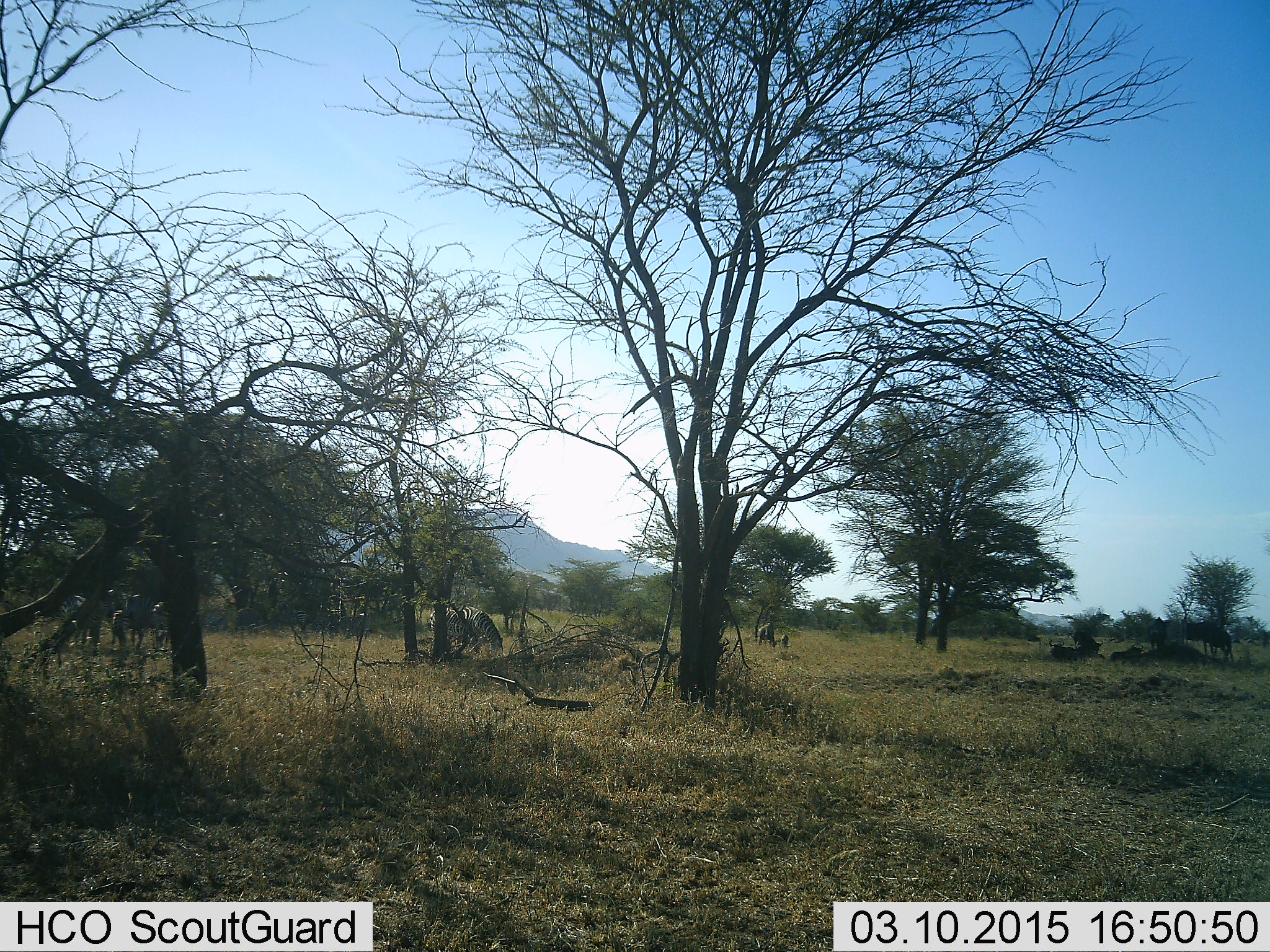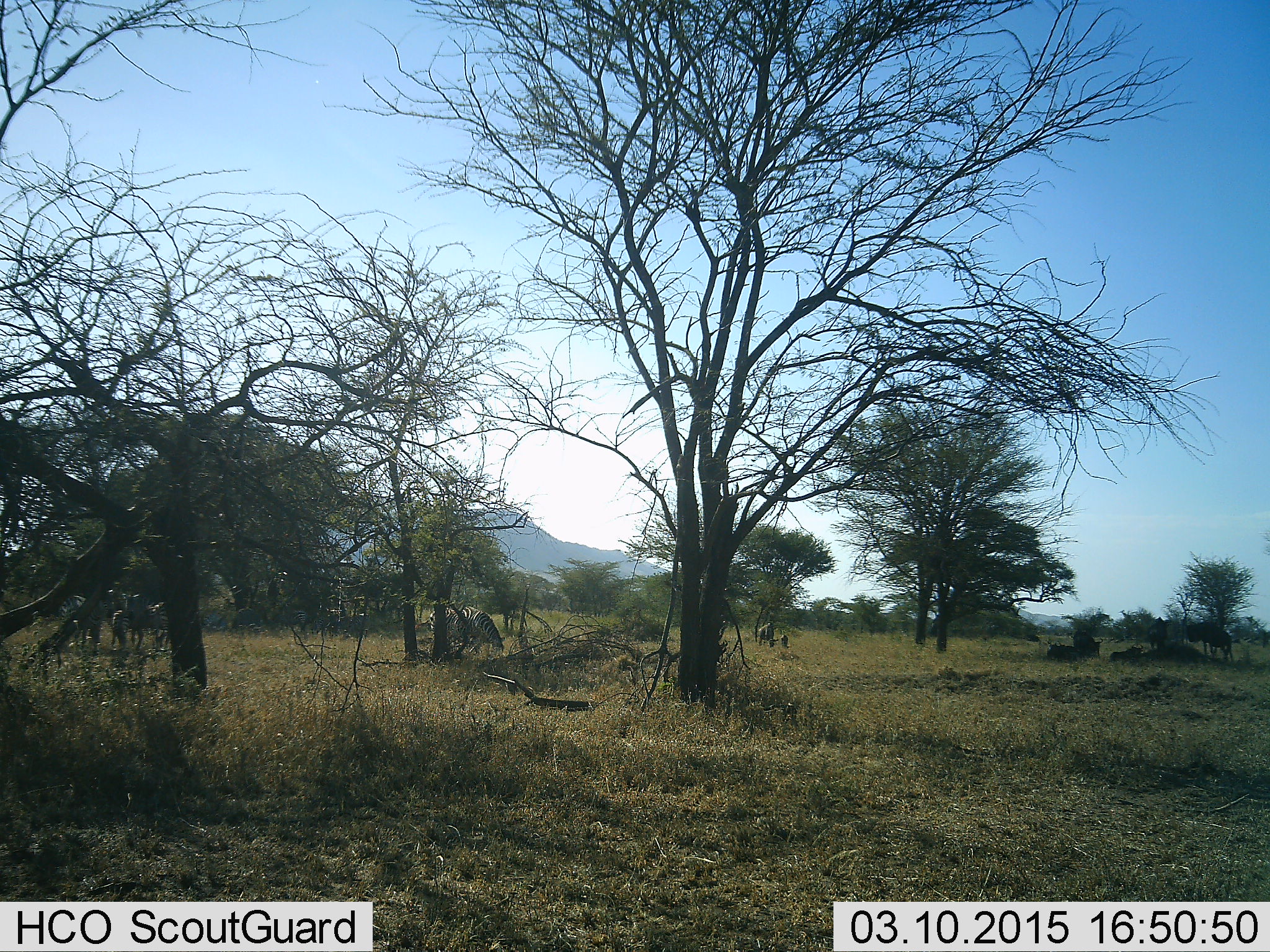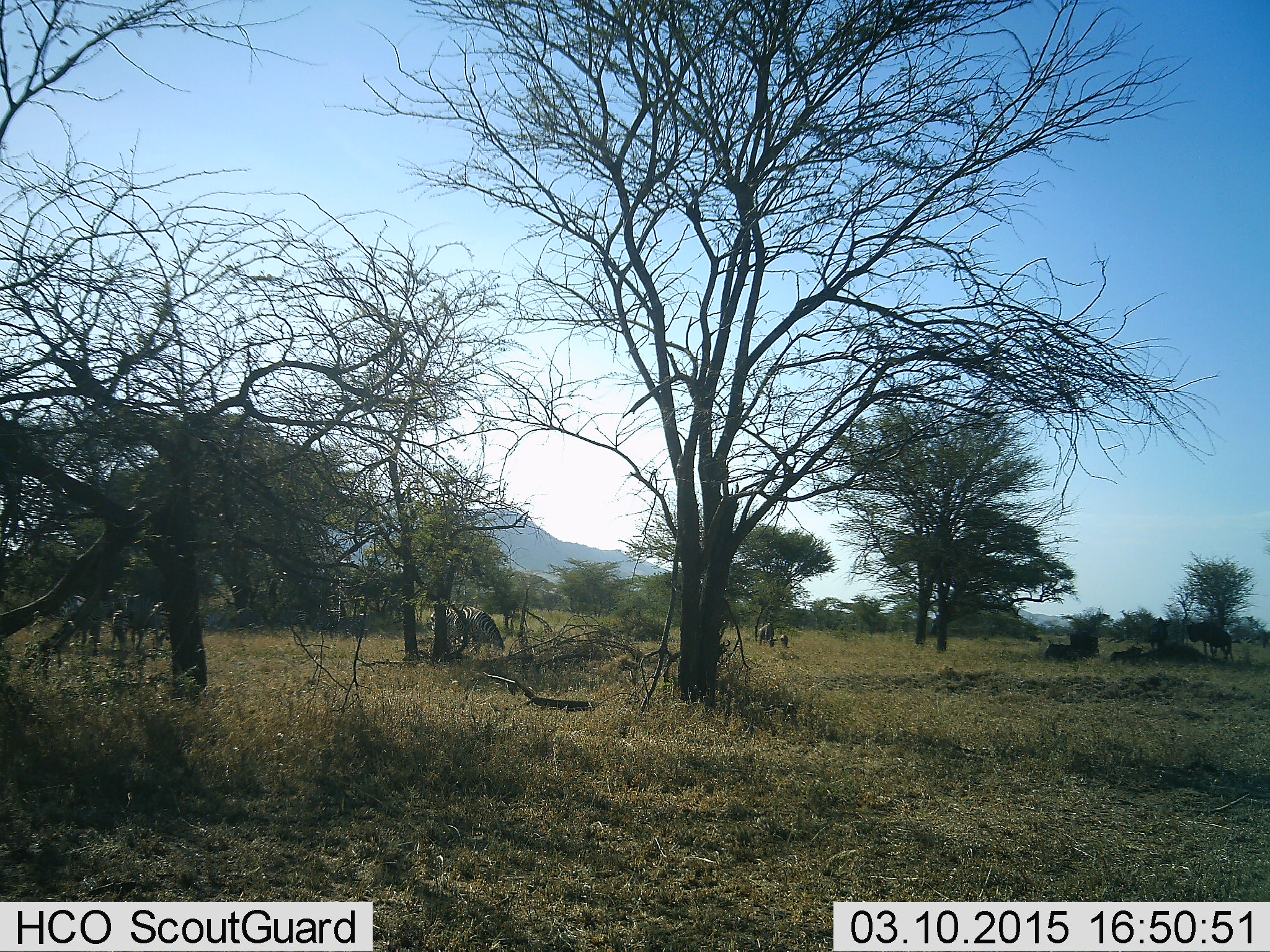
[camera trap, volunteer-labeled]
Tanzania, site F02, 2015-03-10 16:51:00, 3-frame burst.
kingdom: Animalia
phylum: Chordata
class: Mammalia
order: Perissodactyla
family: Equidae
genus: Equus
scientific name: Equus quagga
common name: plains zebra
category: zebra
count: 5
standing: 50%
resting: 12%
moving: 0%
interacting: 12%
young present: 12%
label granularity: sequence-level